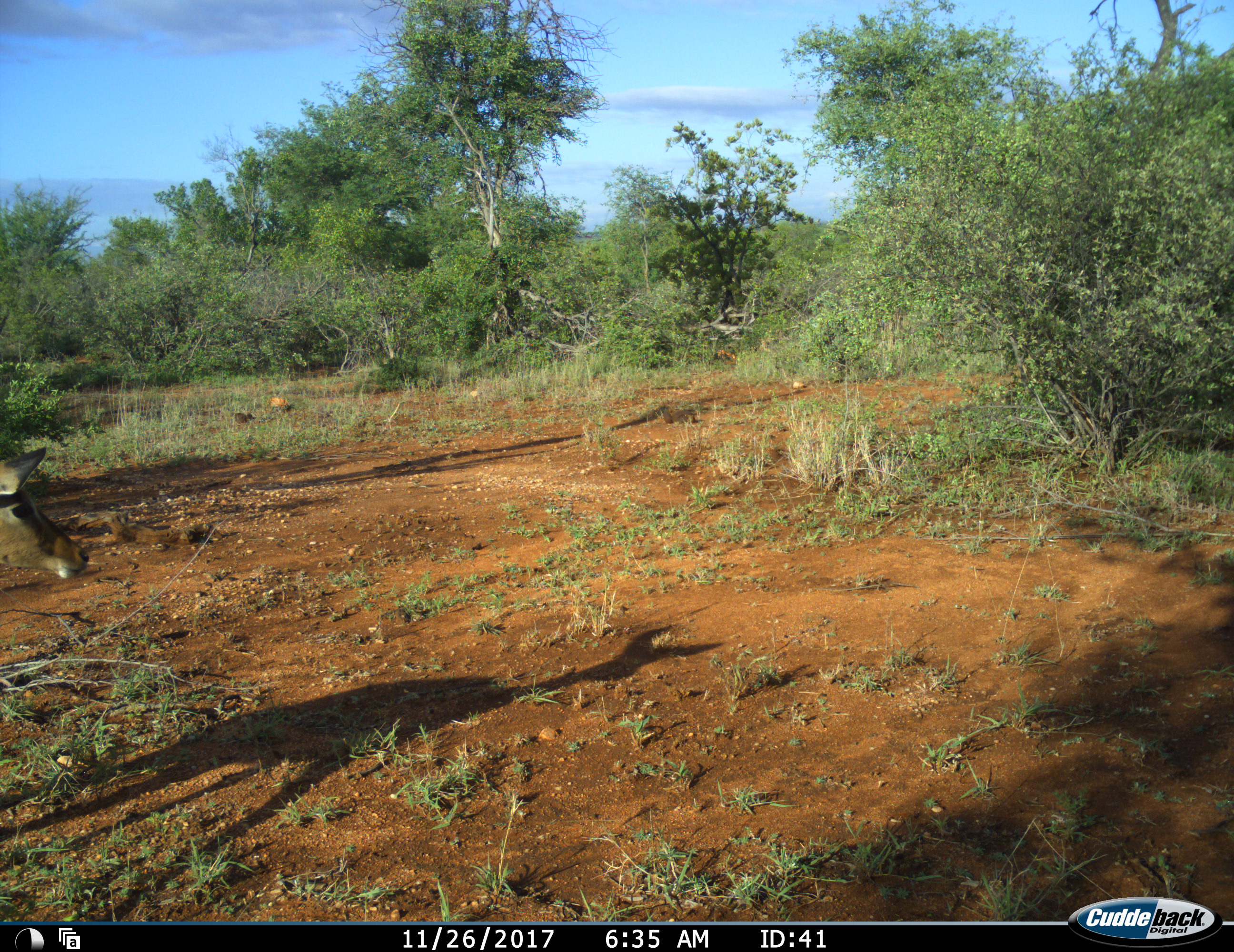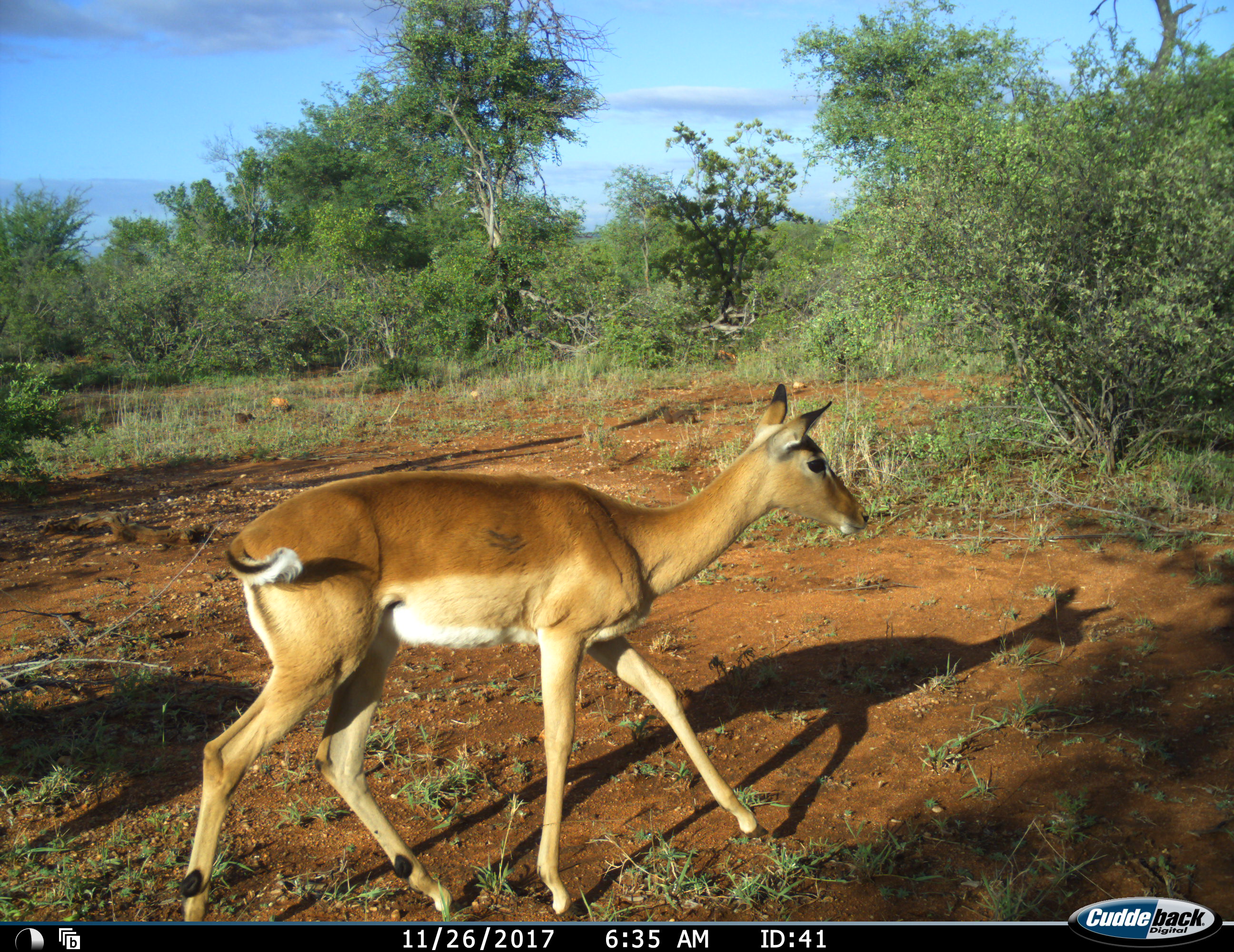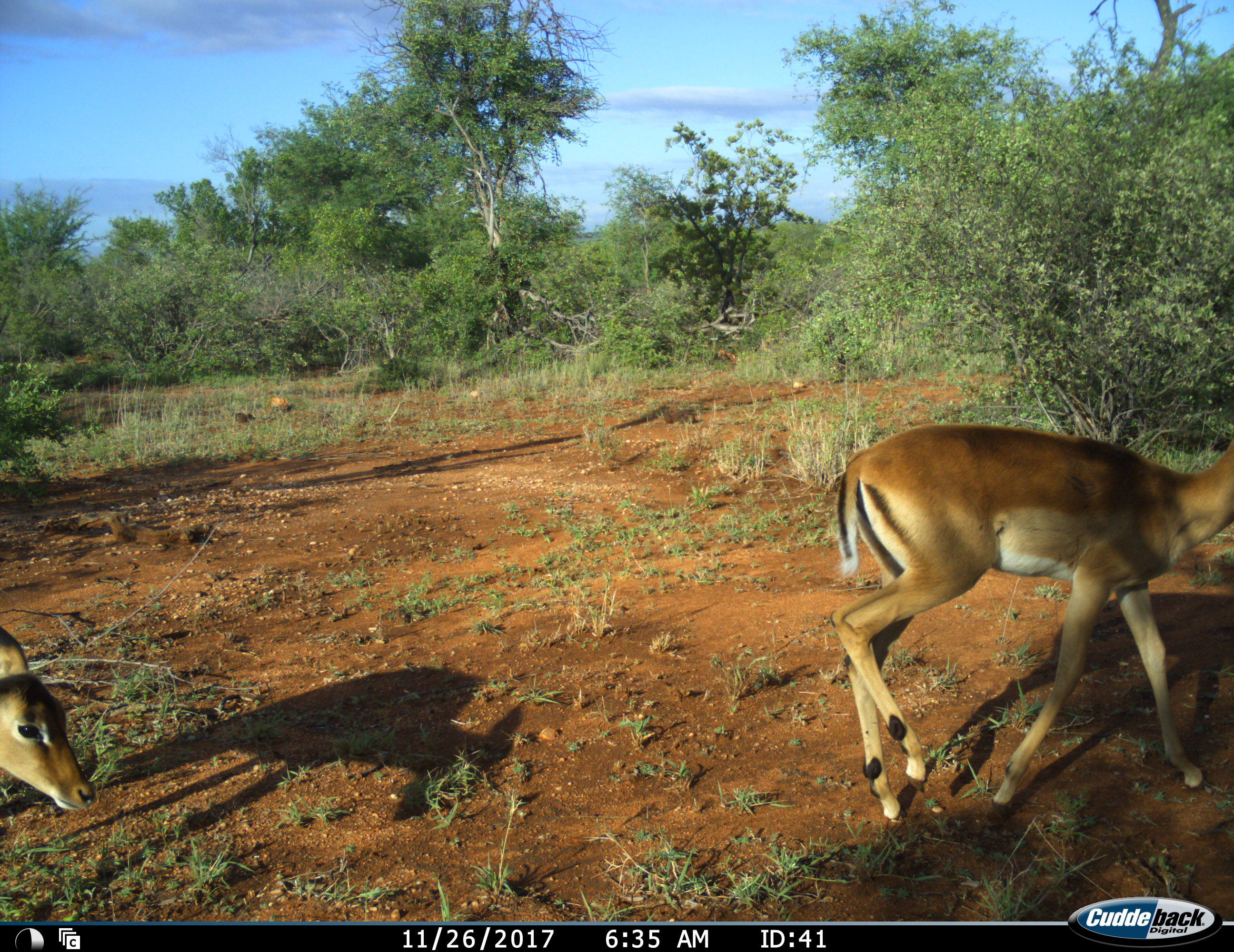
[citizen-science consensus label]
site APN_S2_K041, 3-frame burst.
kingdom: Animalia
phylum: Chordata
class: Mammalia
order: Artiodactyla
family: Bovidae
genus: Aepyceros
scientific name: Aepyceros melampus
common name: impala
Impala (Aepyceros melampus), count 2. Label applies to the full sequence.